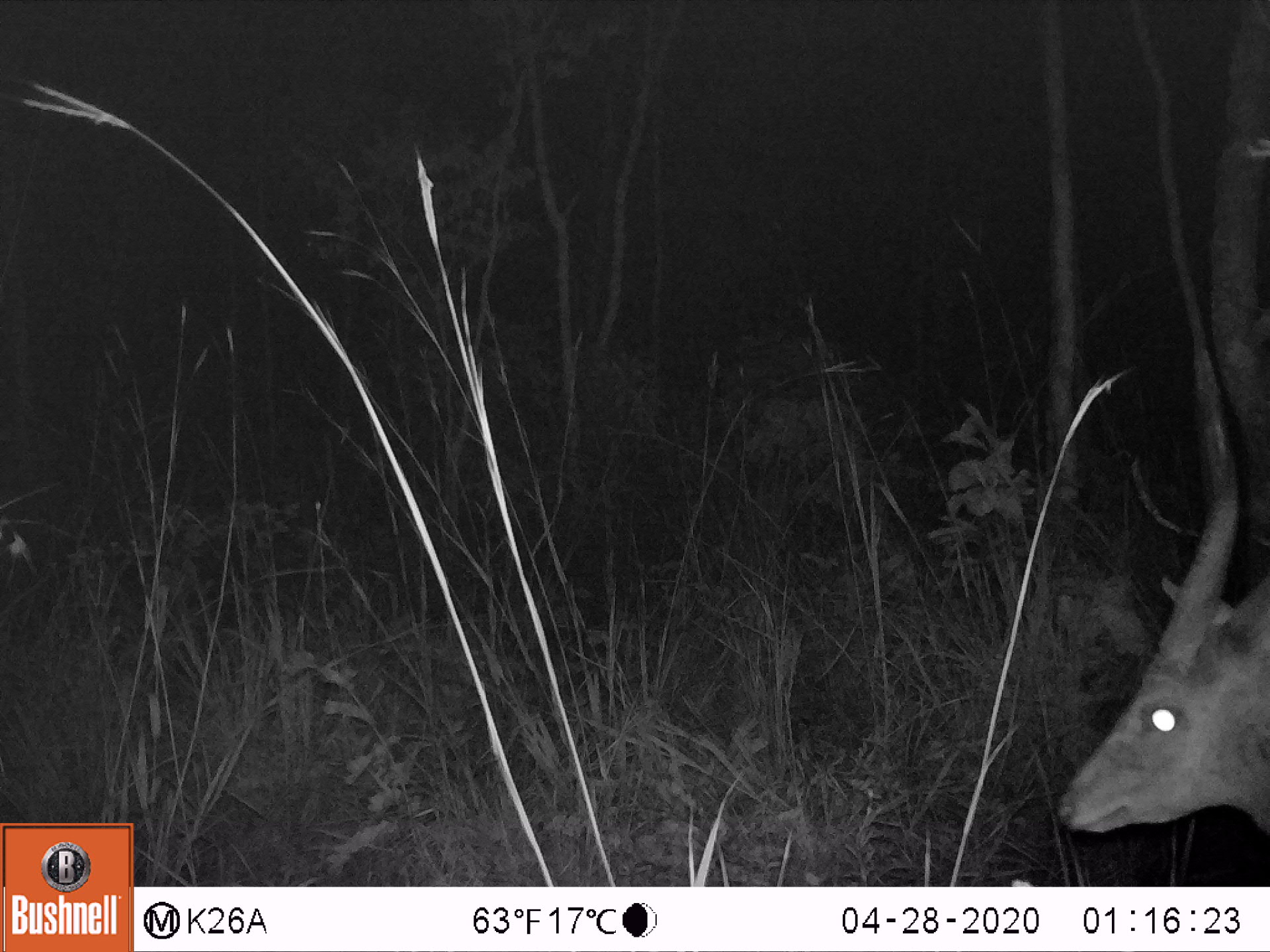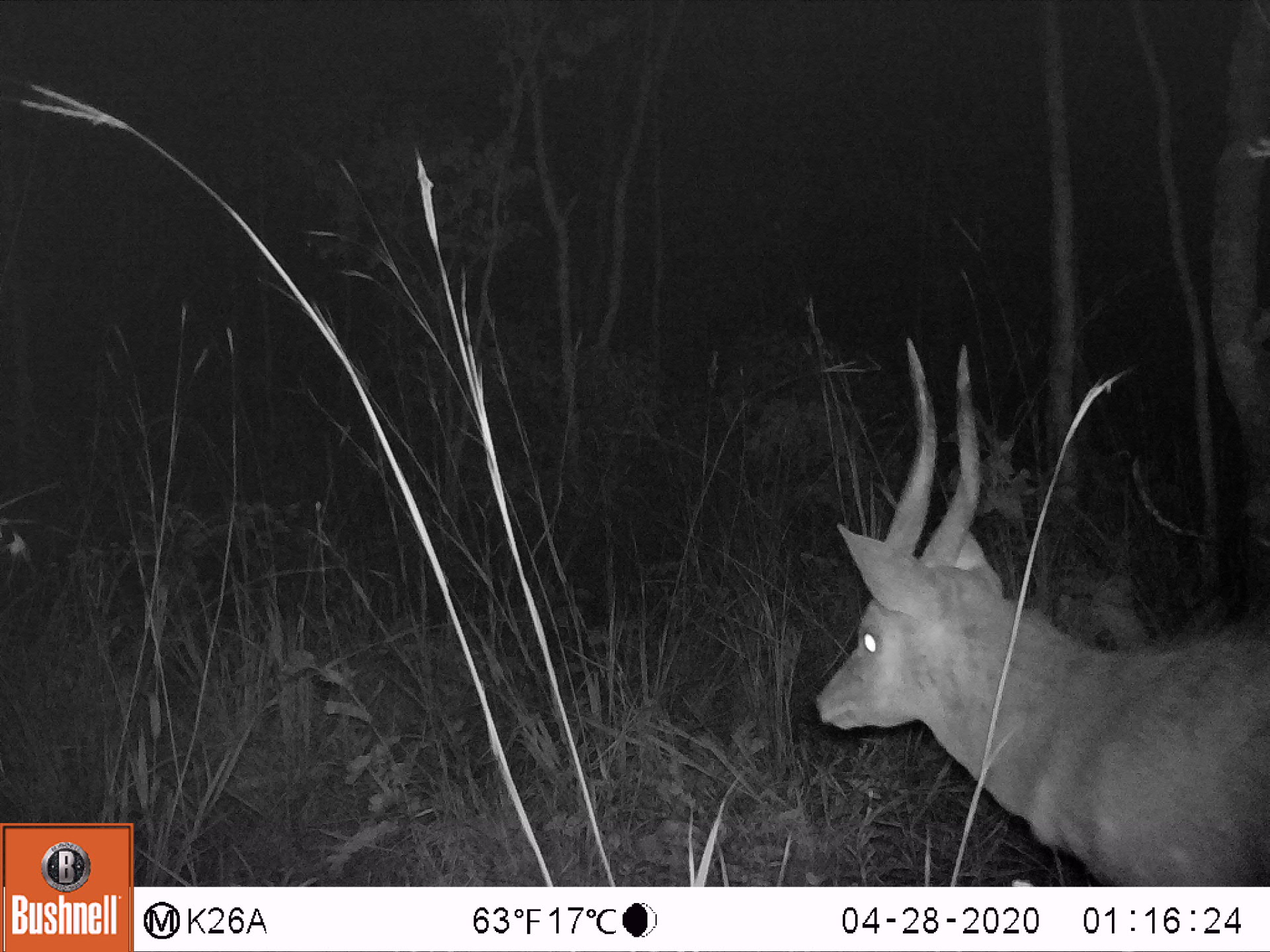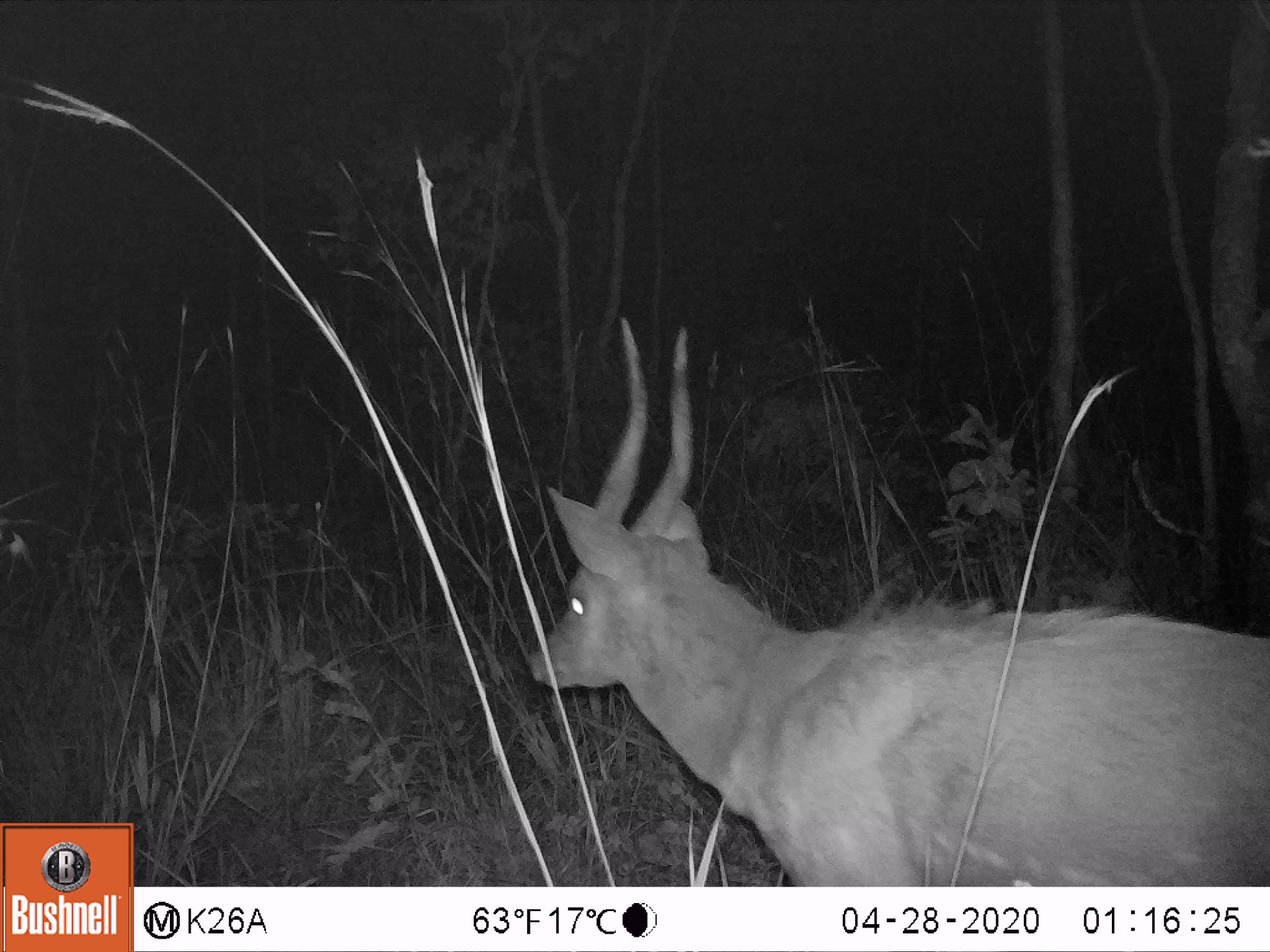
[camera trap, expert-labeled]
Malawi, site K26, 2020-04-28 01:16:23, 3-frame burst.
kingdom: Animalia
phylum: Chordata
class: Mammalia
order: Artiodactyla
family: Bovidae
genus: Tragelaphus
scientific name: Tragelaphus sylvaticus sylvaticus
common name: cape bushbuck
Cape bushbuck (Tragelaphus sylvaticus sylvaticus), count 1.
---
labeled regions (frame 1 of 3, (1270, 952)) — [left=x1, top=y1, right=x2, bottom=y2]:
cape bushbuck: [left=1052, top=354, right=1266, bottom=837]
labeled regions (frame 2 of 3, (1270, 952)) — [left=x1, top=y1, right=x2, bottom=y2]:
cape bushbuck: [left=808, top=333, right=1268, bottom=884]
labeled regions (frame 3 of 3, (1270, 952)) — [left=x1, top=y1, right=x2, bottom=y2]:
cape bushbuck: [left=518, top=308, right=1268, bottom=884]